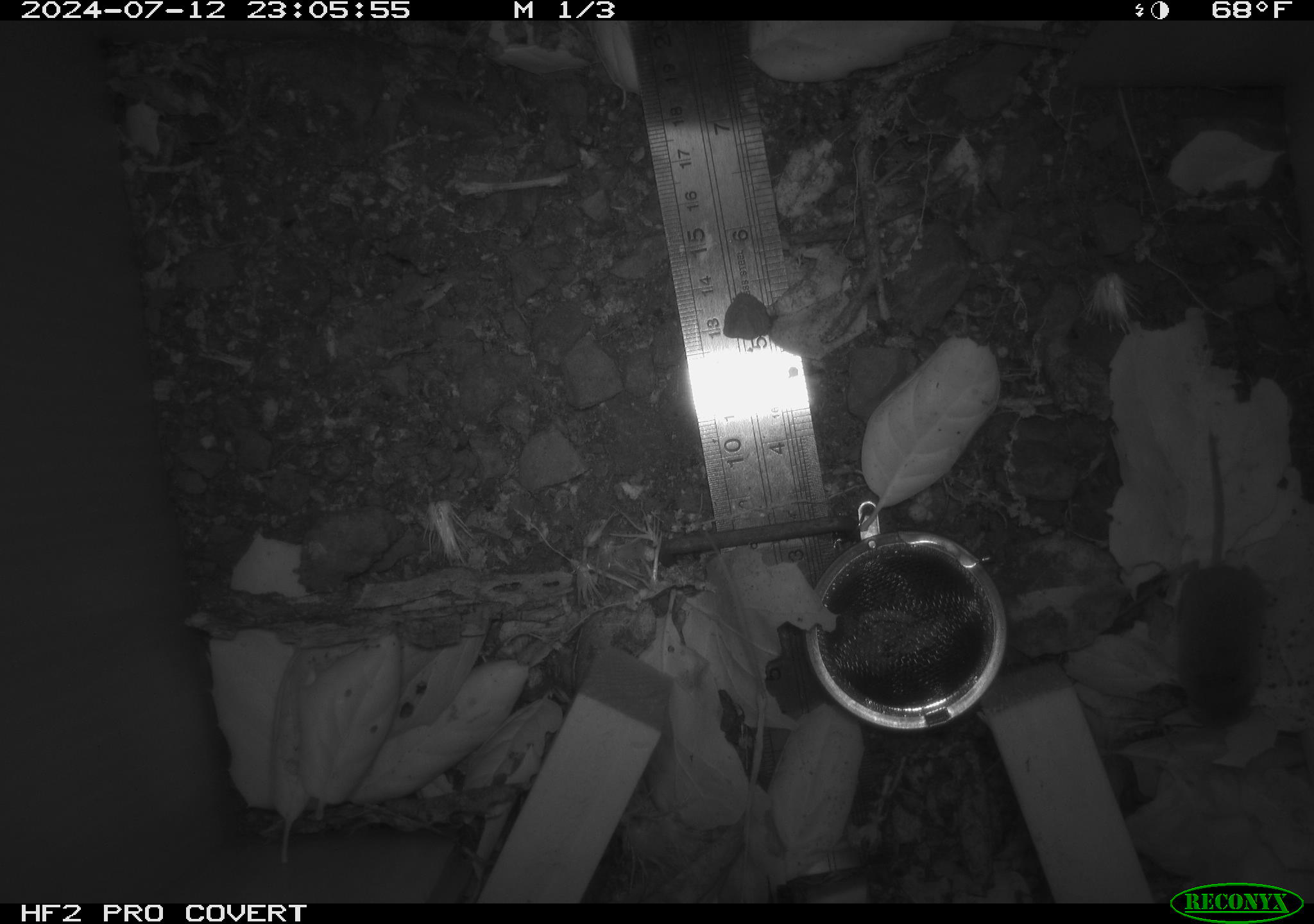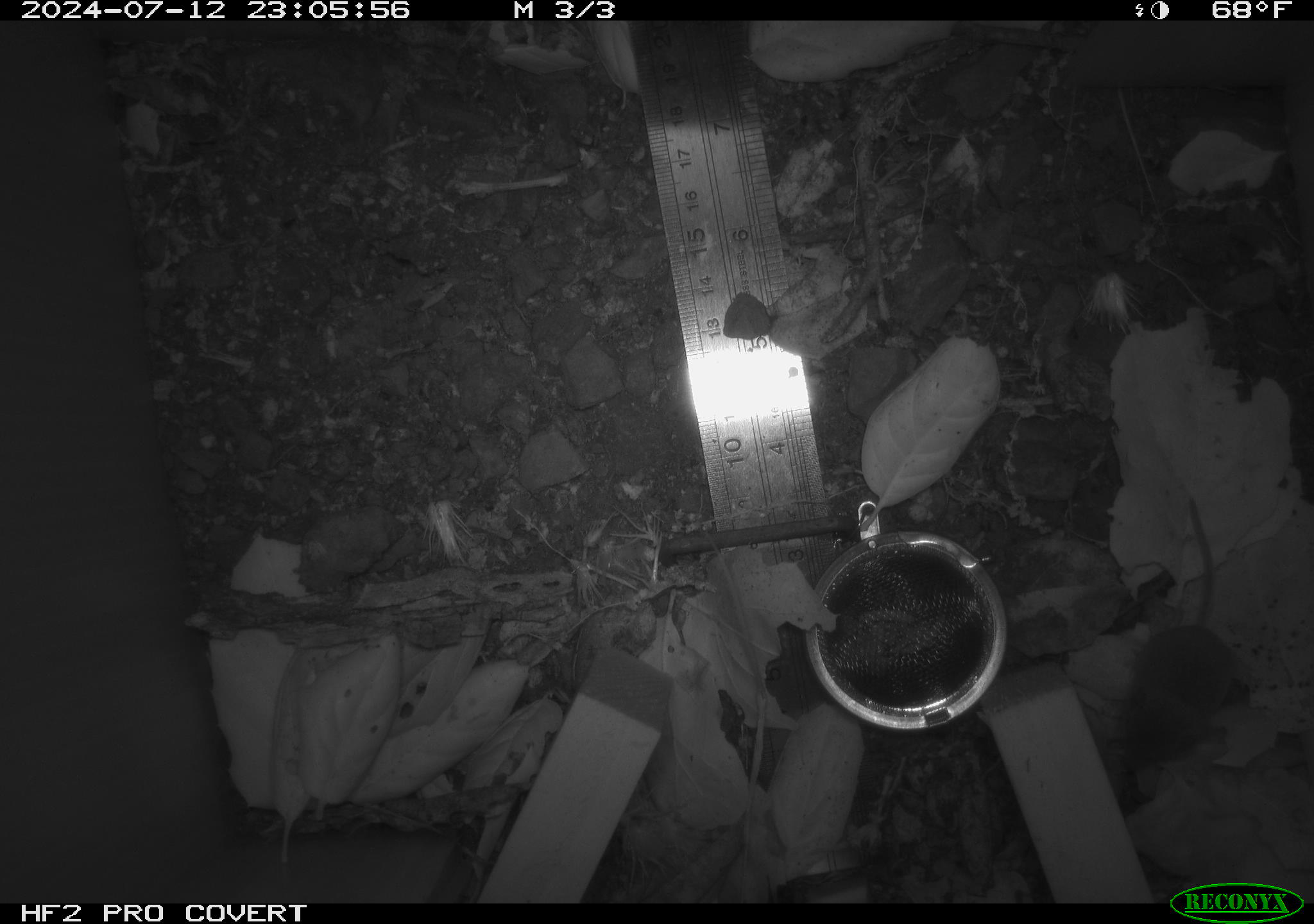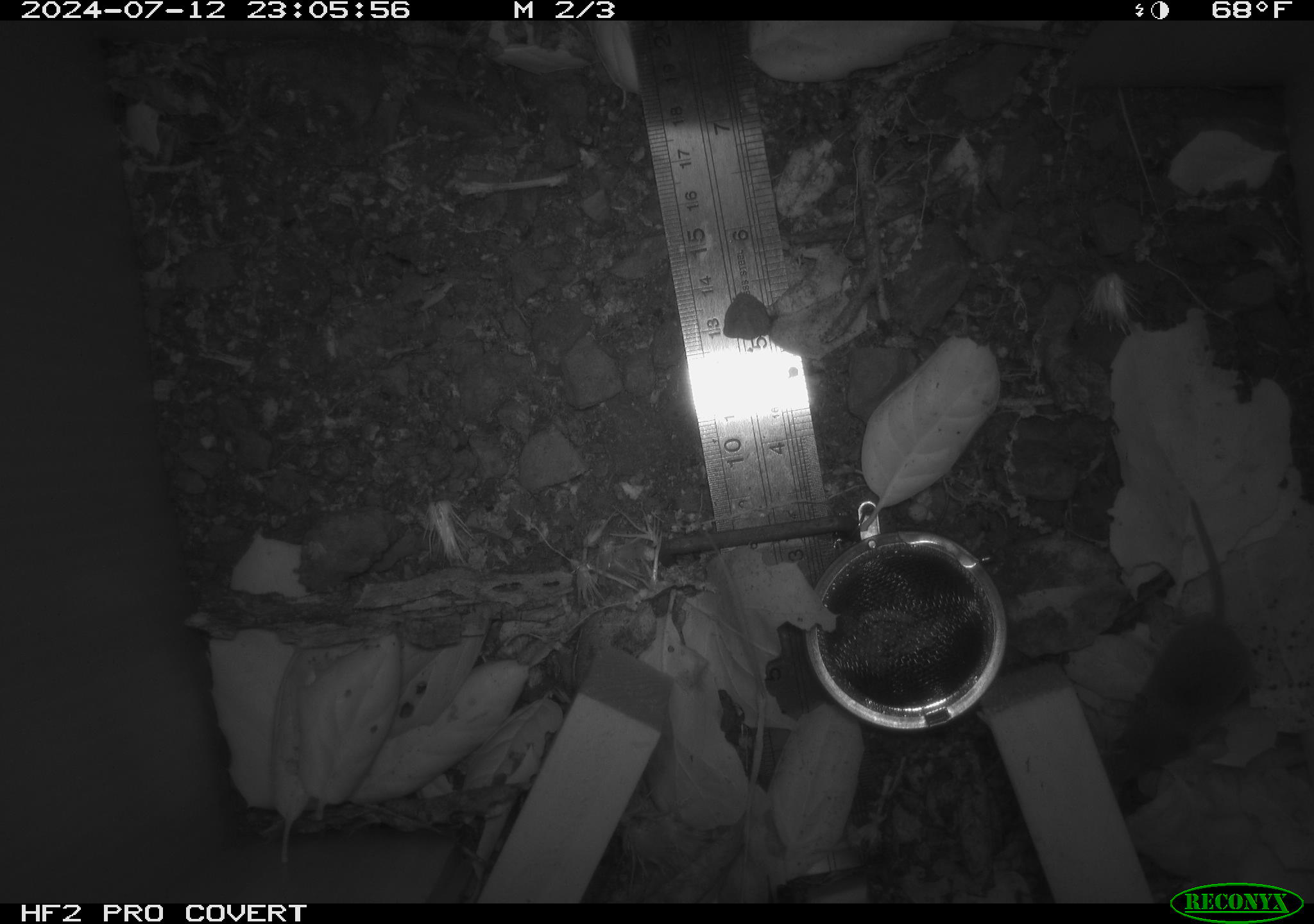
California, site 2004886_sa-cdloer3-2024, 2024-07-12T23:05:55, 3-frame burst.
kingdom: Animalia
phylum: Chordata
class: Mammalia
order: Rodentia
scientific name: Rodentia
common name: rodent